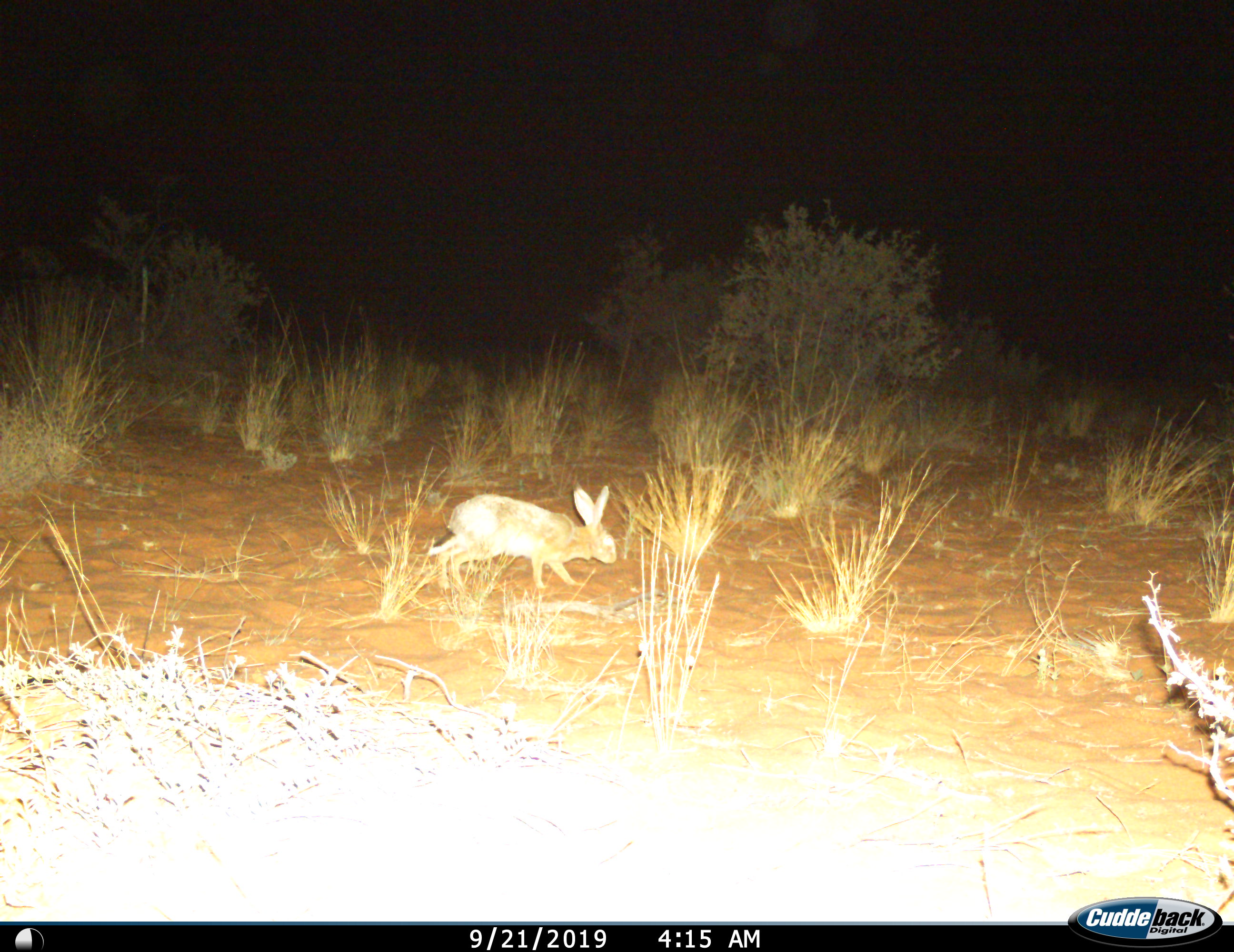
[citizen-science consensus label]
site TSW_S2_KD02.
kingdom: Animalia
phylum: Chordata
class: Mammalia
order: Lagomorpha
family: Leporidae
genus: Lepus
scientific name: Lepus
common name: hare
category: hareunknown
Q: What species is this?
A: Hareunknown (hare) (Lepus).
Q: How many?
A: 1.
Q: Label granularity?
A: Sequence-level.